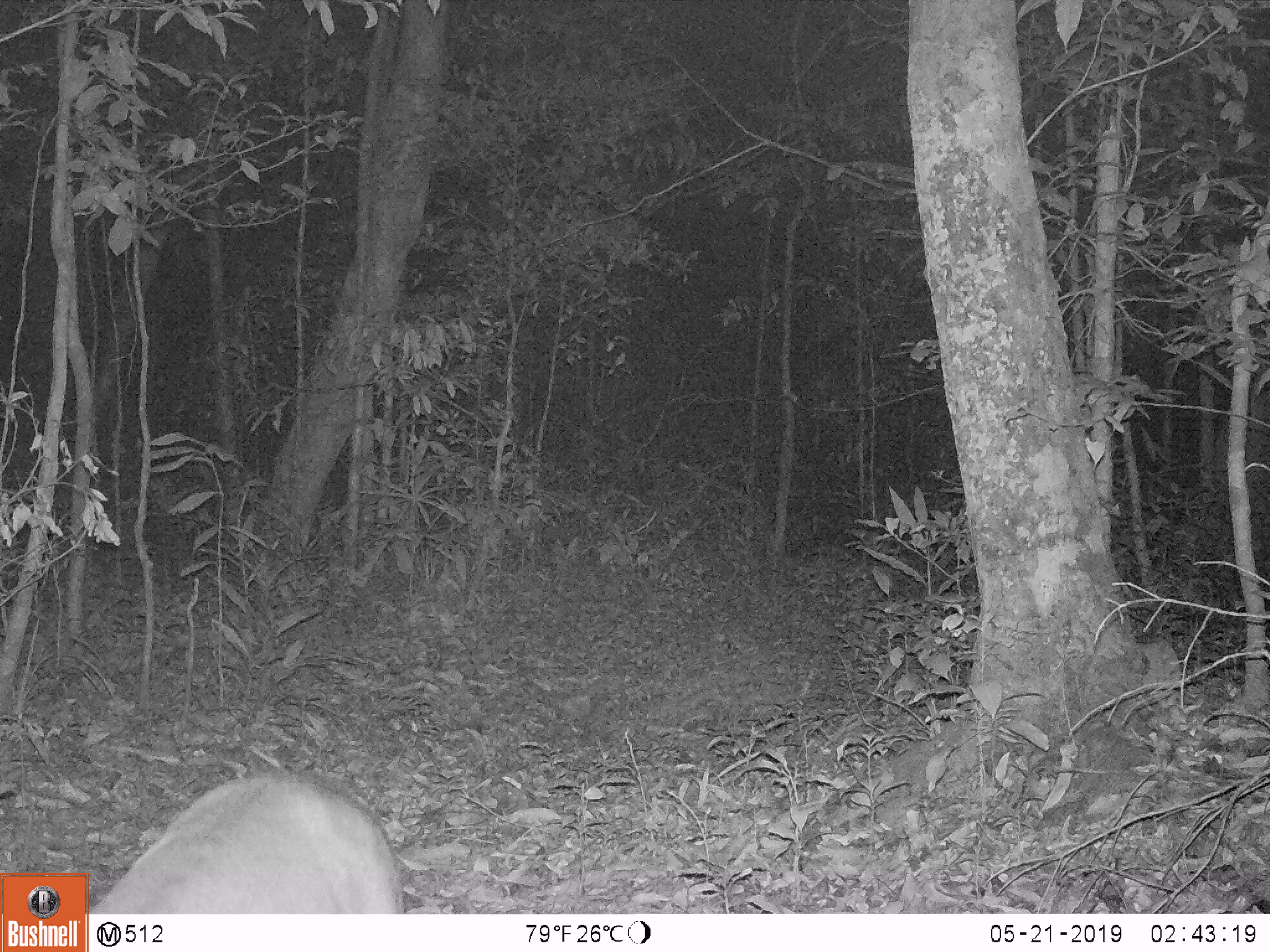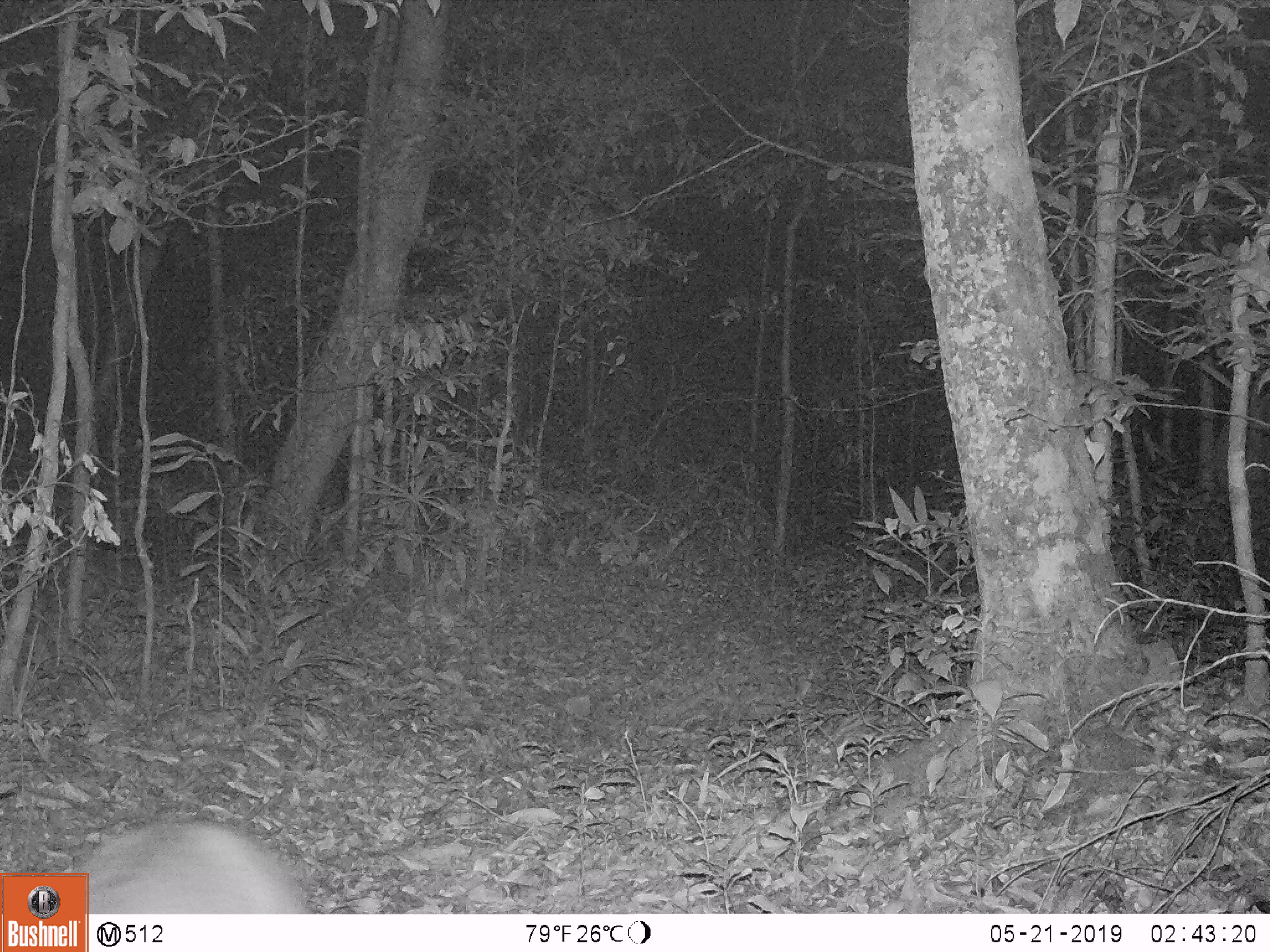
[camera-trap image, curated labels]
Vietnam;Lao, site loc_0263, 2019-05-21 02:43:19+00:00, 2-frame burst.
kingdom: Animalia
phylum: Chordata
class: Mammalia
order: Artiodactyla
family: Cervidae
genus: Muntiacus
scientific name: Muntiacus vuquangensis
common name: large-antlered muntjac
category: large antlered muntjac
Large antlered muntjac (large-antlered muntjac) (Muntiacus vuquangensis). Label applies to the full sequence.